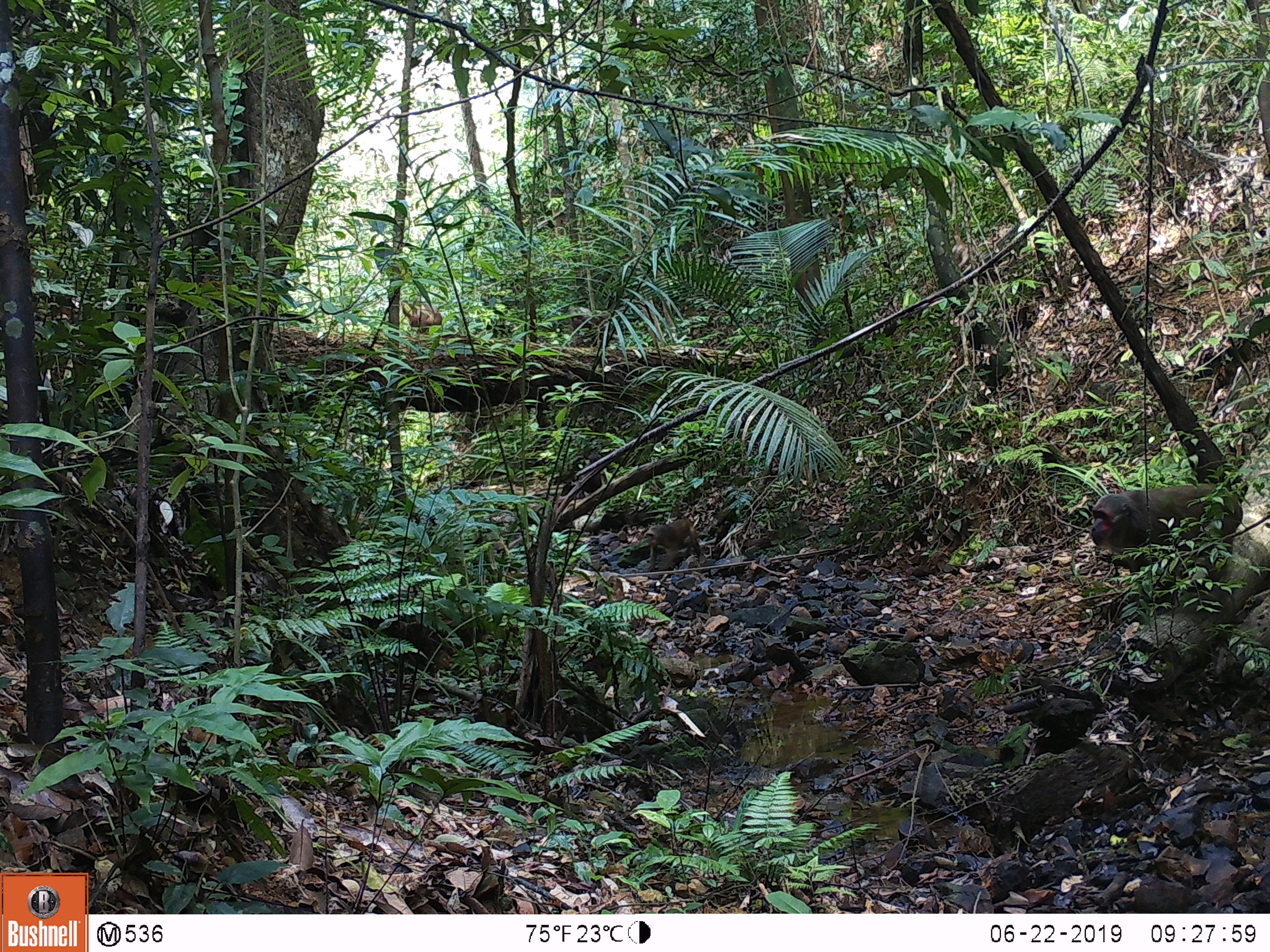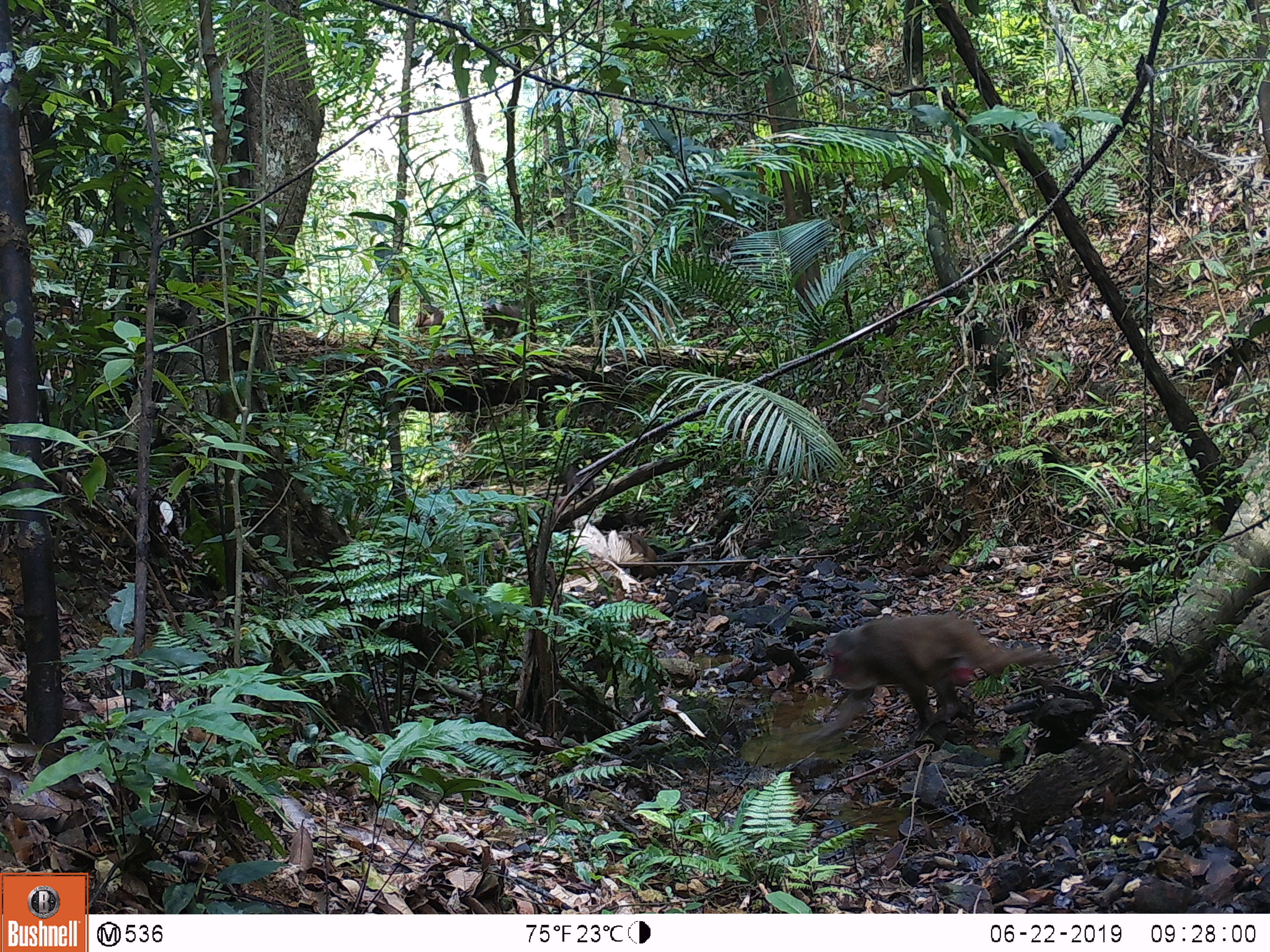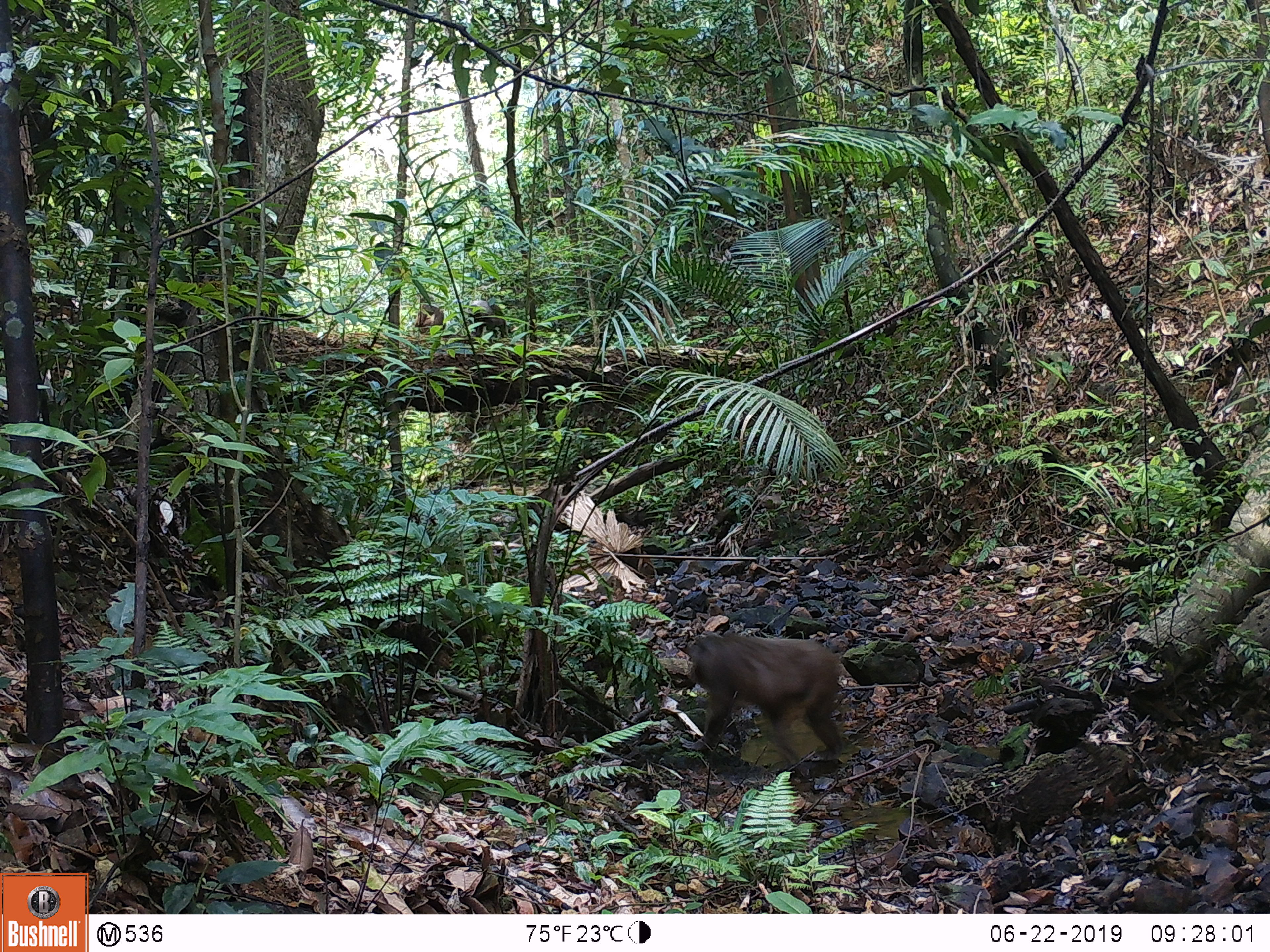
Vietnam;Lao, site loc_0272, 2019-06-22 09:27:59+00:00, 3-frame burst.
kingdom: Animalia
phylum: Chordata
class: Mammalia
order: Primates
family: Cercopithecidae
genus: Macaca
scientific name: Macaca arctoides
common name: stump-tailed macaque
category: stump tailed macaque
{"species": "stump tailed macaque (stump-tailed macaque) (Macaca arctoides)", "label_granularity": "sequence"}